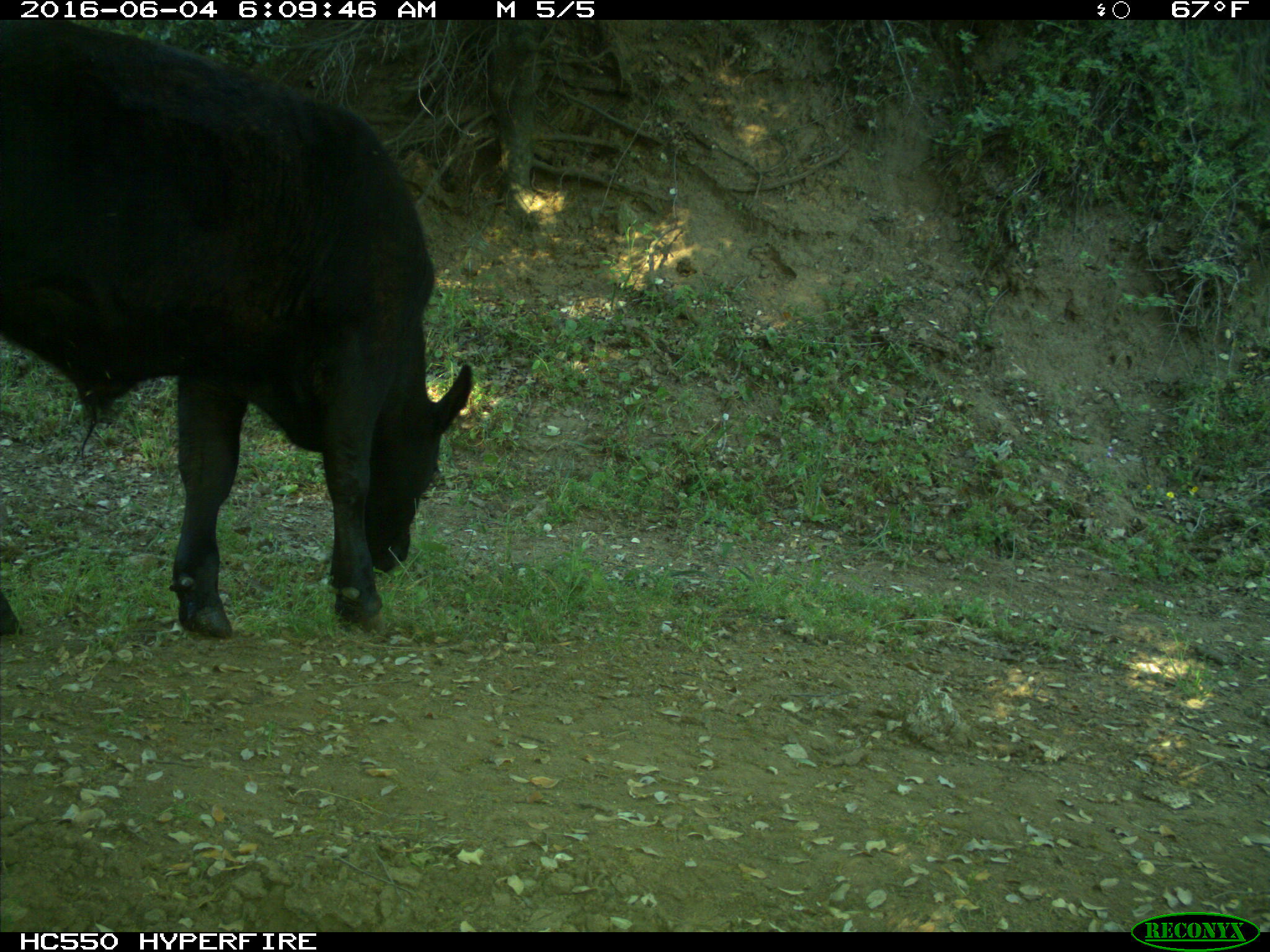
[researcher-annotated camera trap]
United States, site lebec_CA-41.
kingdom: Animalia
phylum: Chordata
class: Mammalia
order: Artiodactyla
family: Bovidae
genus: Bos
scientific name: Bos taurus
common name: domestic cow